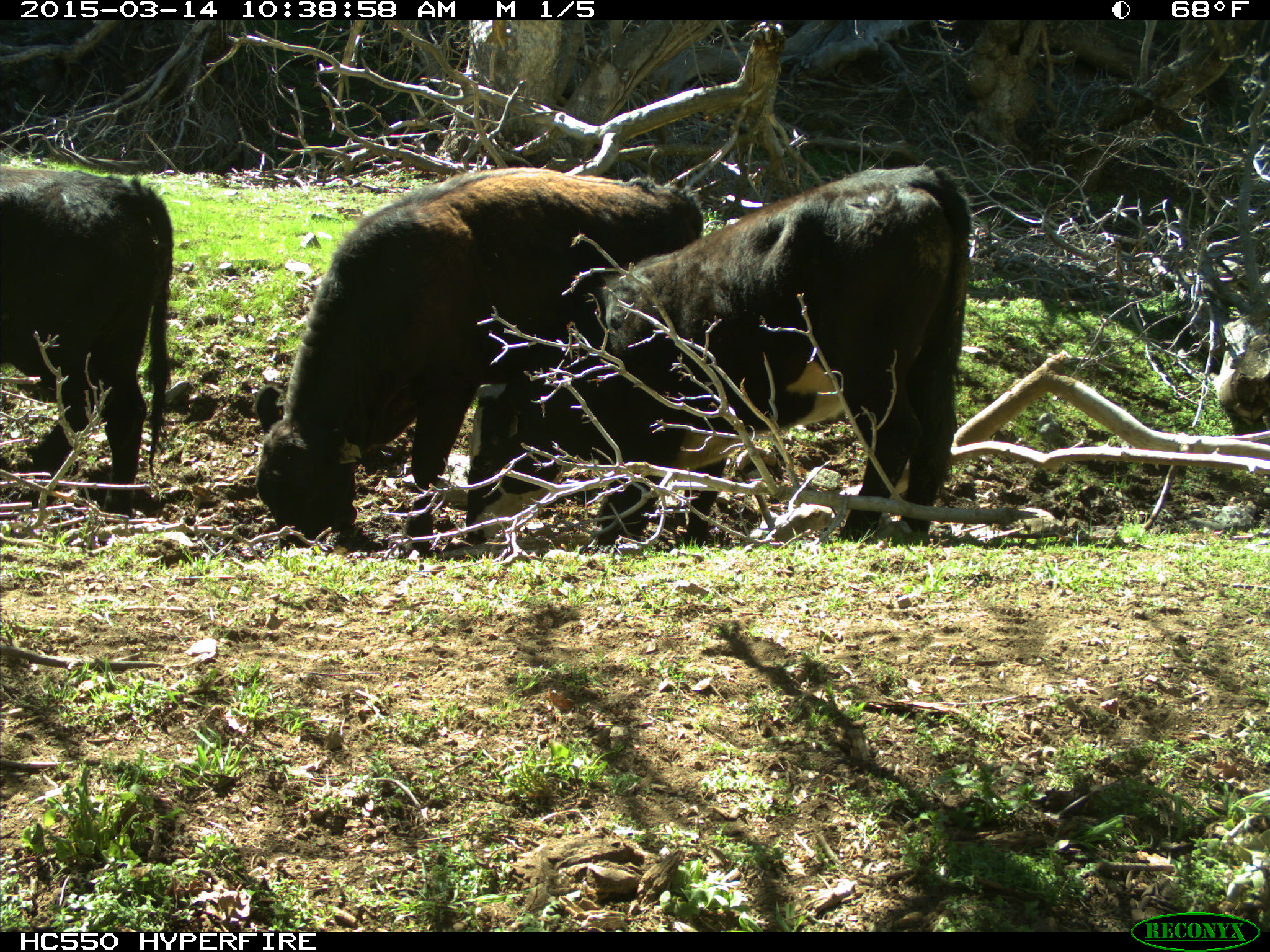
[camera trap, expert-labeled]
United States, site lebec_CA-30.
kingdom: Animalia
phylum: Chordata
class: Mammalia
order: Artiodactyla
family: Bovidae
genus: Bos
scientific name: Bos taurus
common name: domestic cow